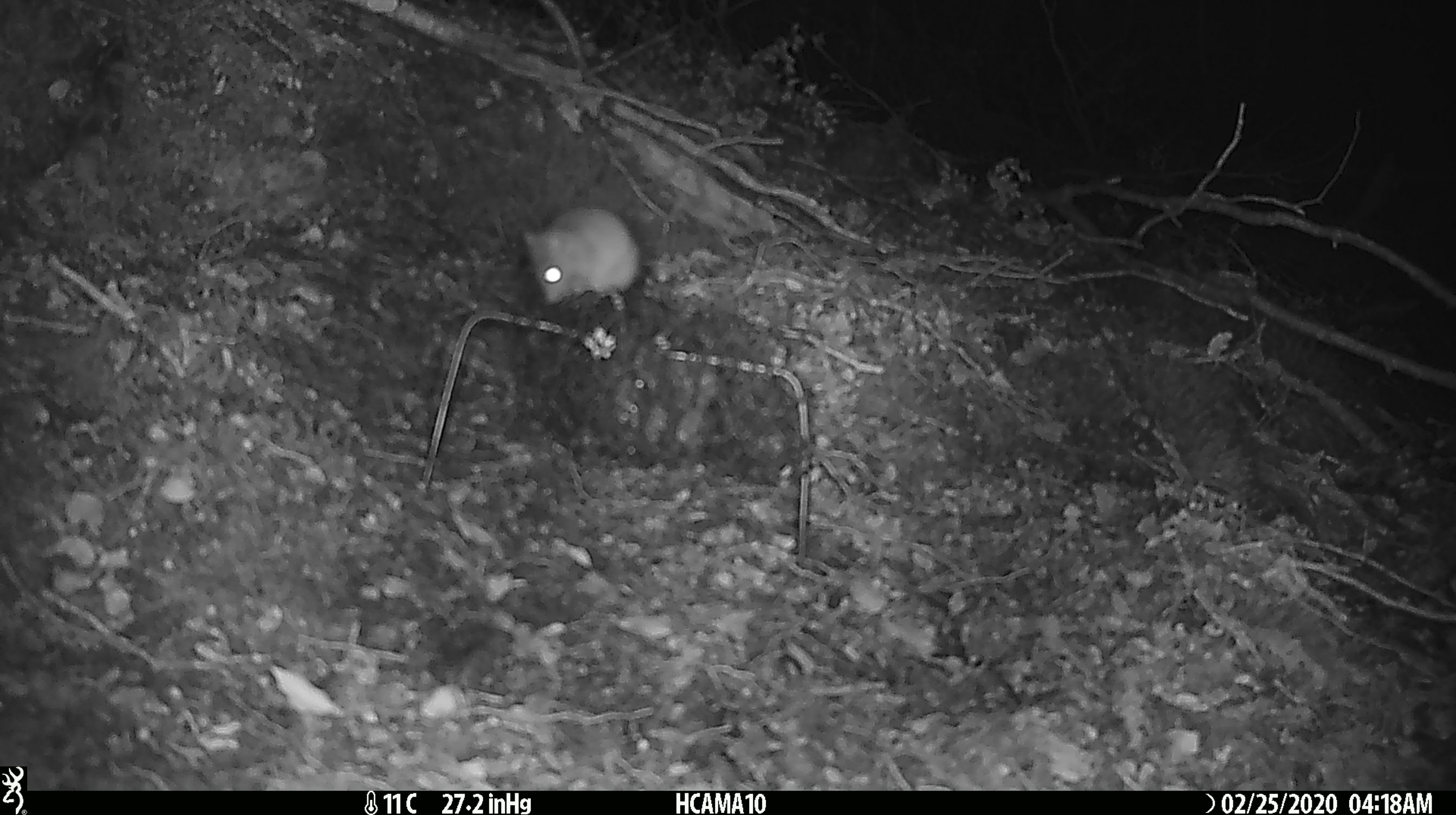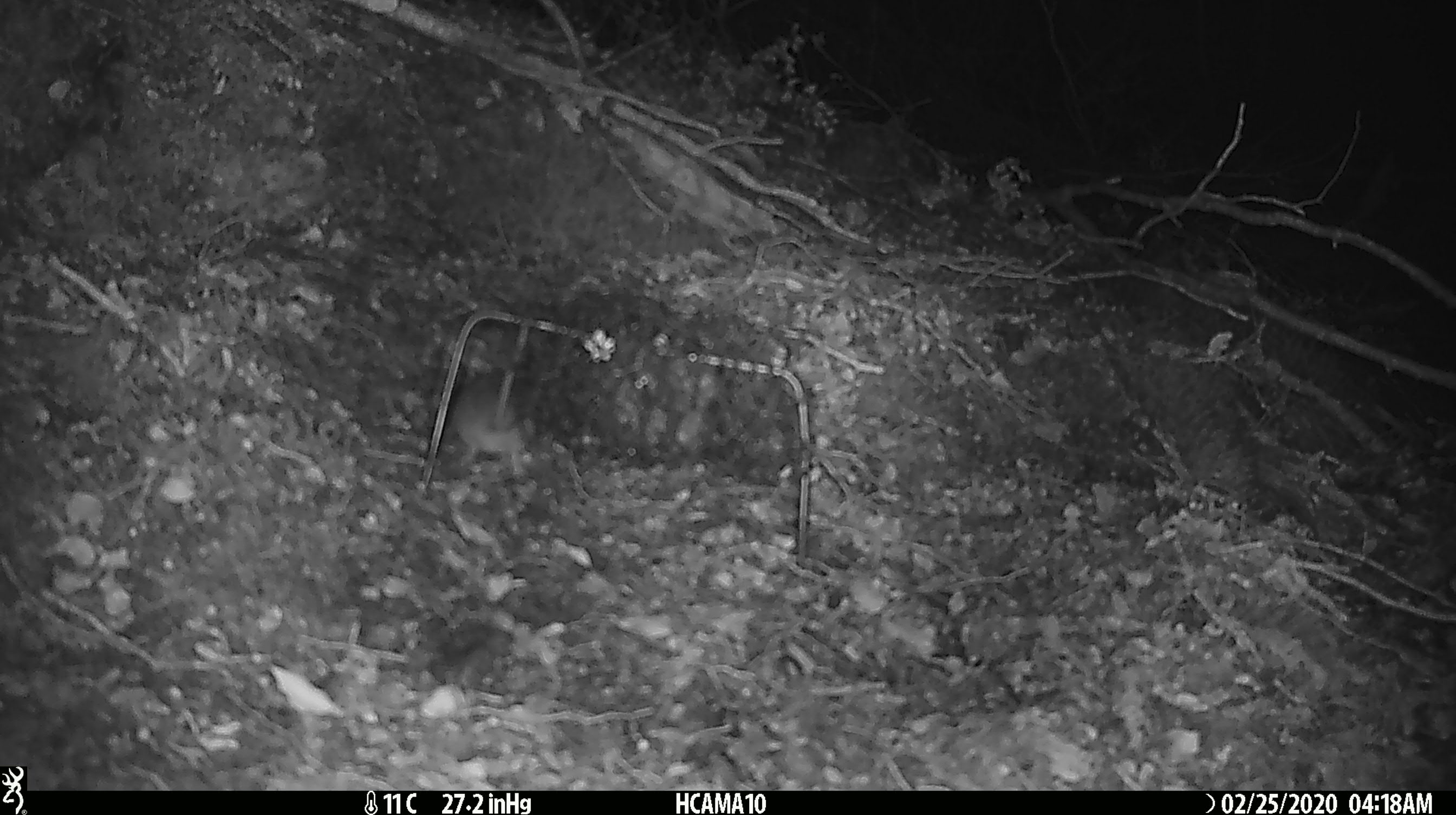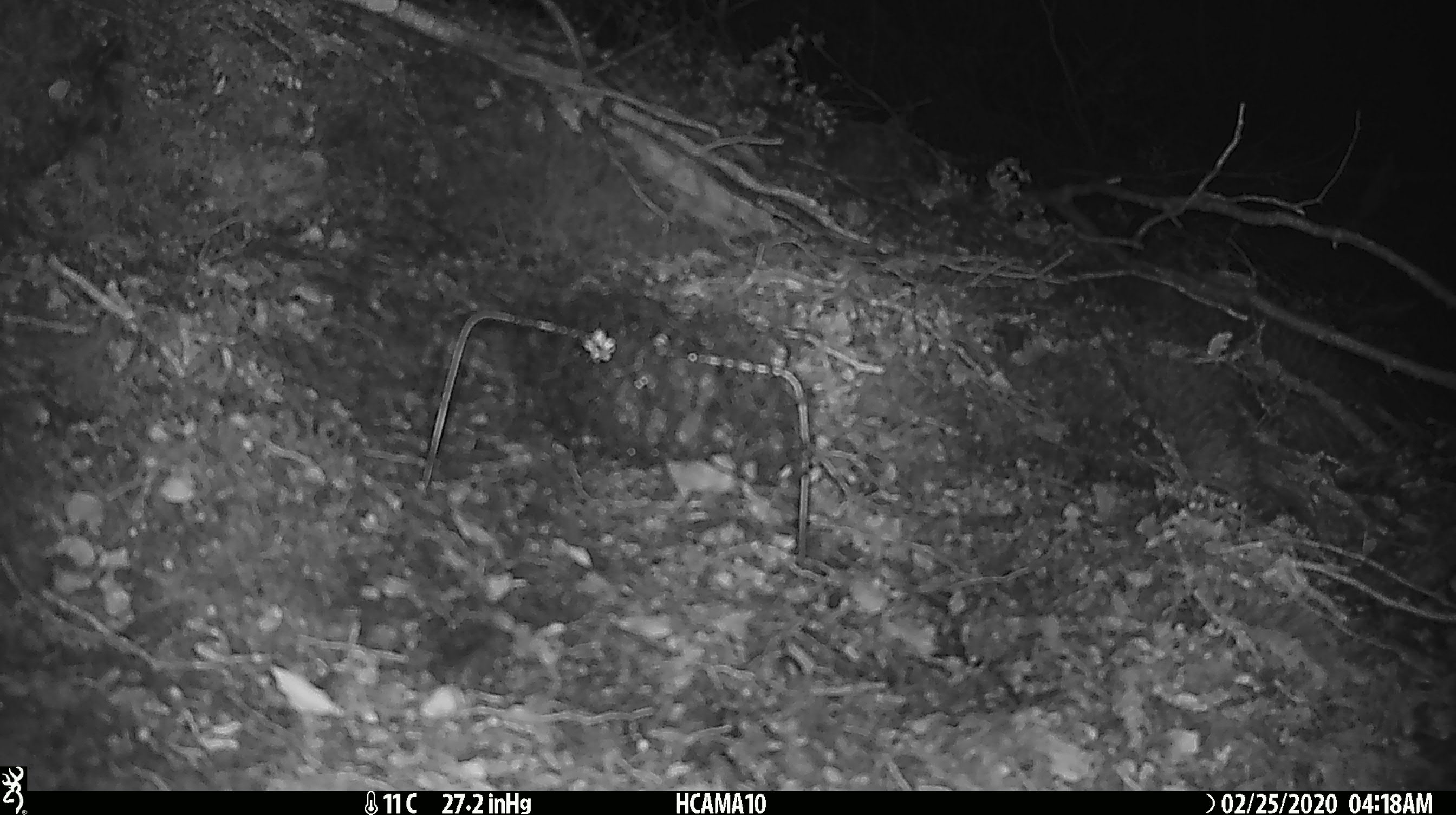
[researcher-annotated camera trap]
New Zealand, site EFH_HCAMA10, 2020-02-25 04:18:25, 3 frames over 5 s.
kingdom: Animalia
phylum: Chordata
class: Mammalia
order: Rodentia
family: Muridae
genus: Mus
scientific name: Mus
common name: mouse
Mouse (Mus).